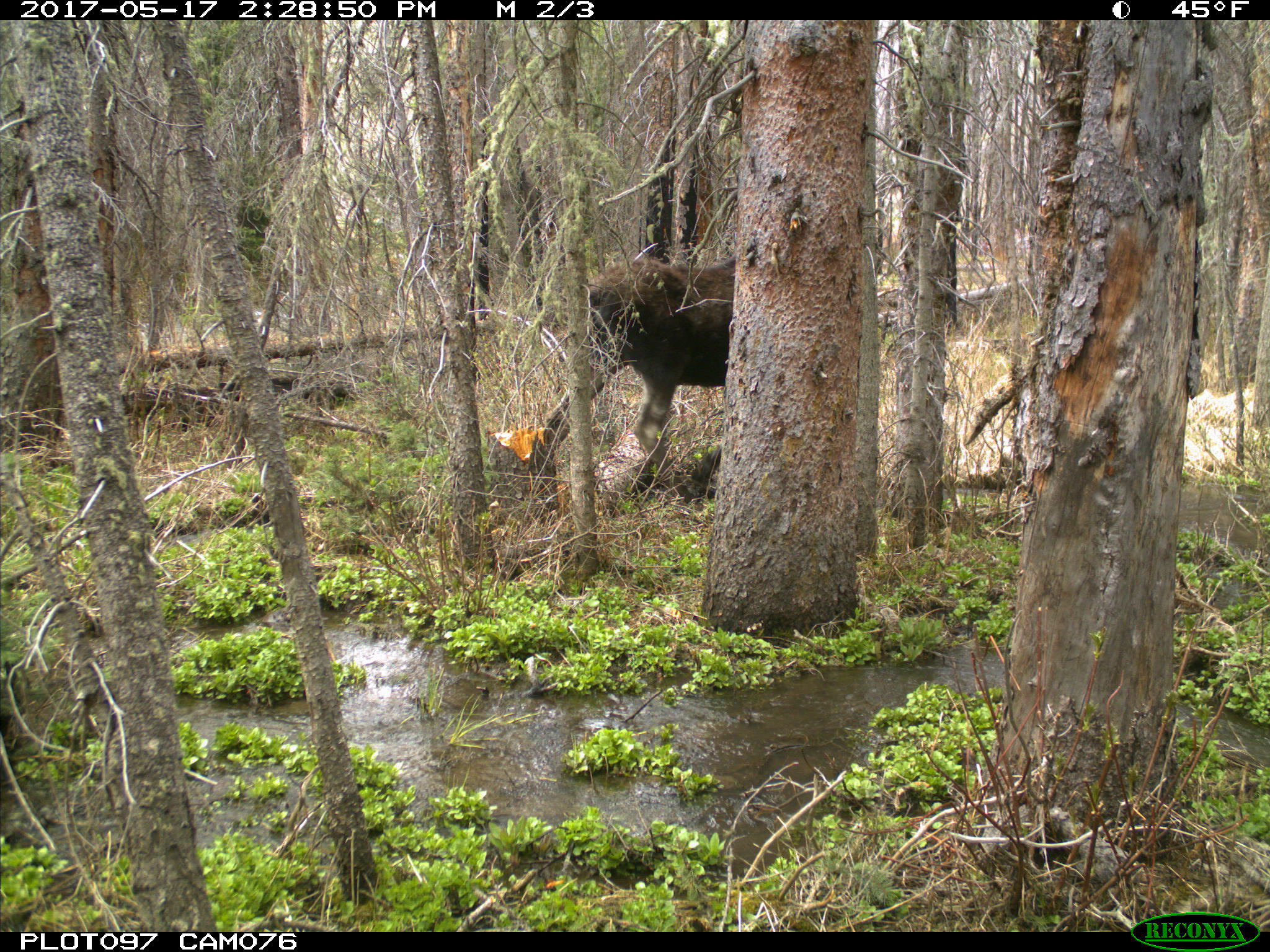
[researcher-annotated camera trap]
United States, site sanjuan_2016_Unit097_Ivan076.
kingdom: Animalia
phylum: Chordata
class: Mammalia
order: Artiodactyla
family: Cervidae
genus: Alces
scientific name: Alces alces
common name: moose